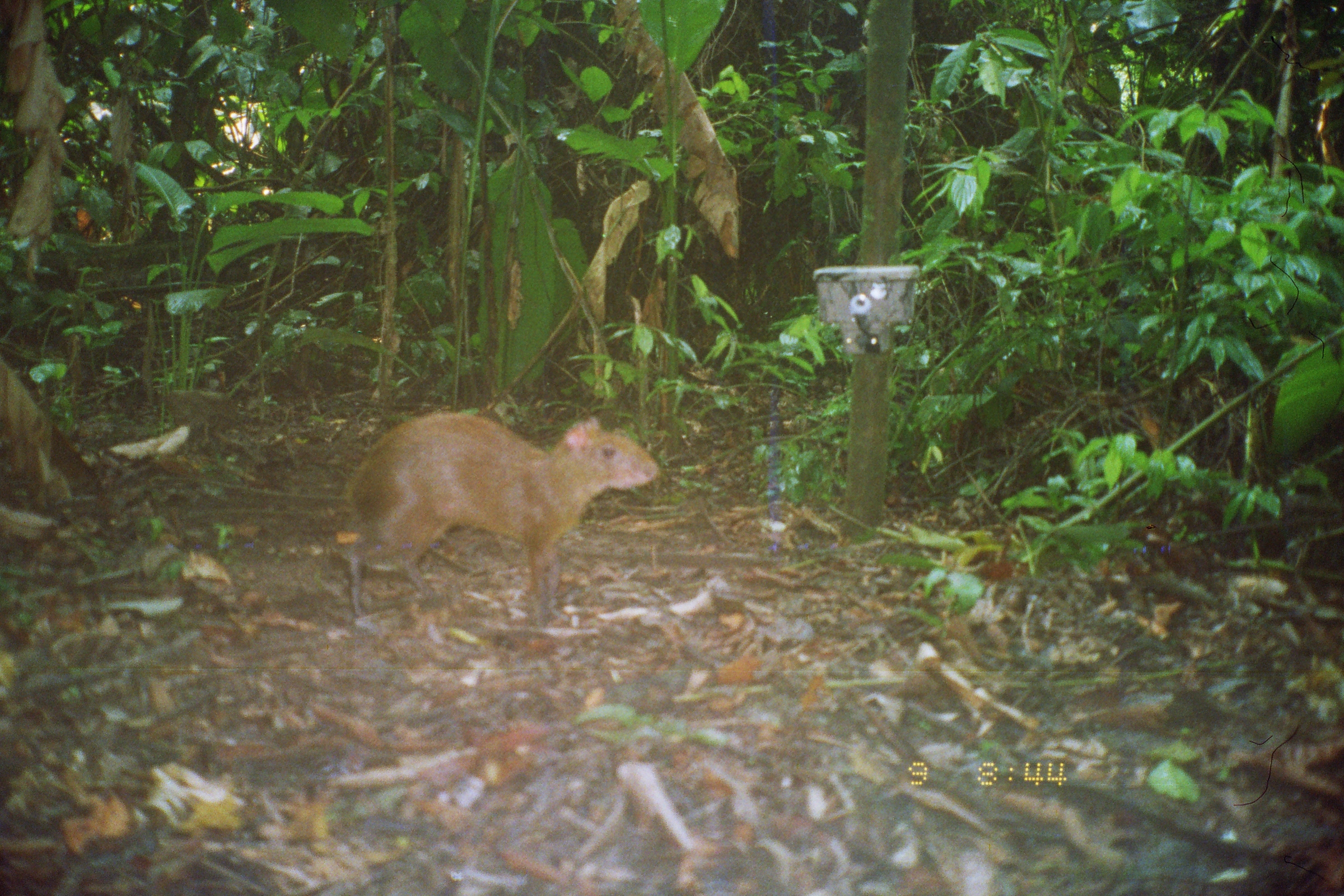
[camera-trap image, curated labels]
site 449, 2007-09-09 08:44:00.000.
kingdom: Animalia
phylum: Chordata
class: Mammalia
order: Rodentia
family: Dasyproctidae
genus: Dasyprocta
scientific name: Dasyprocta punctata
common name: central american agouti